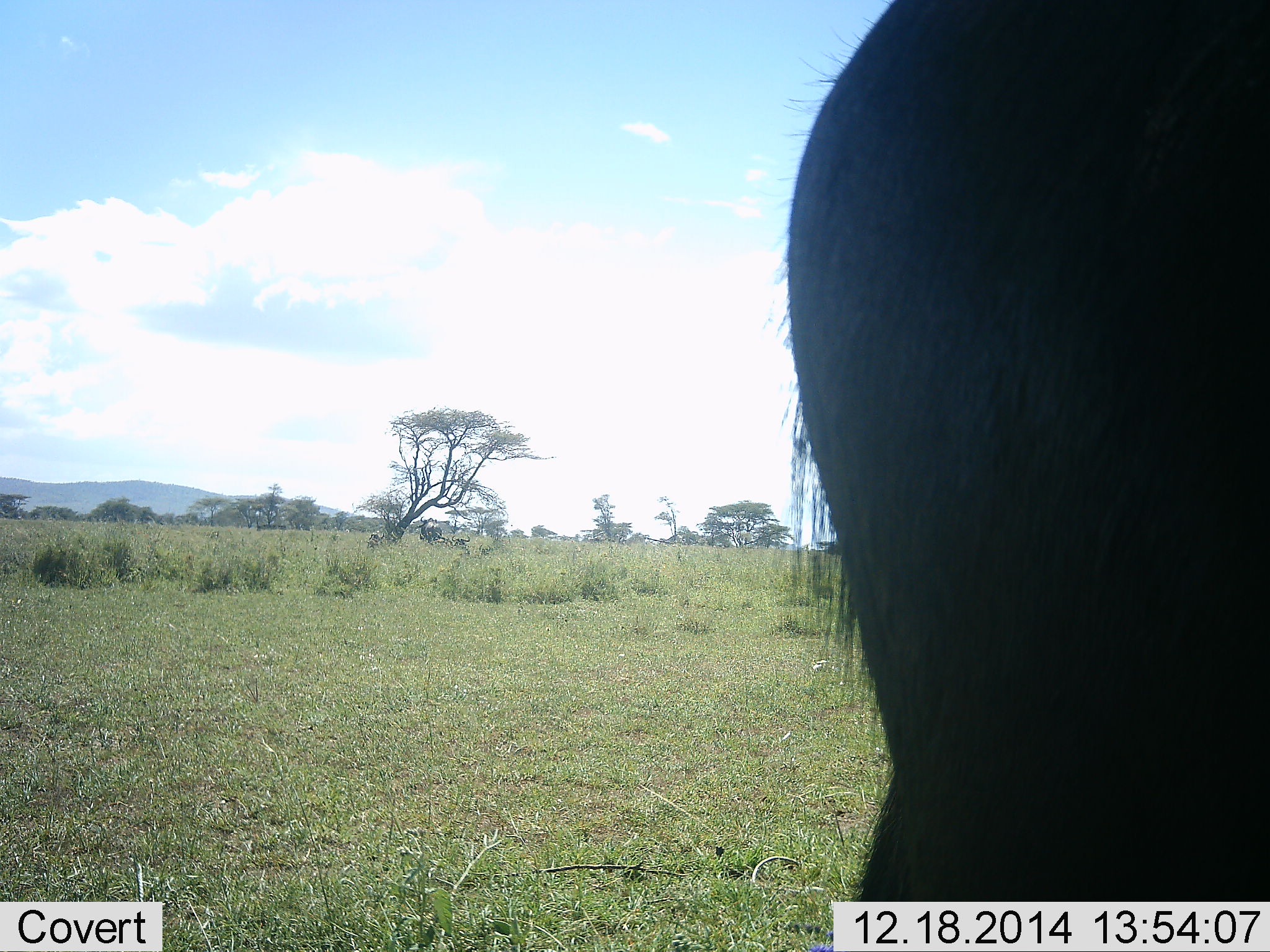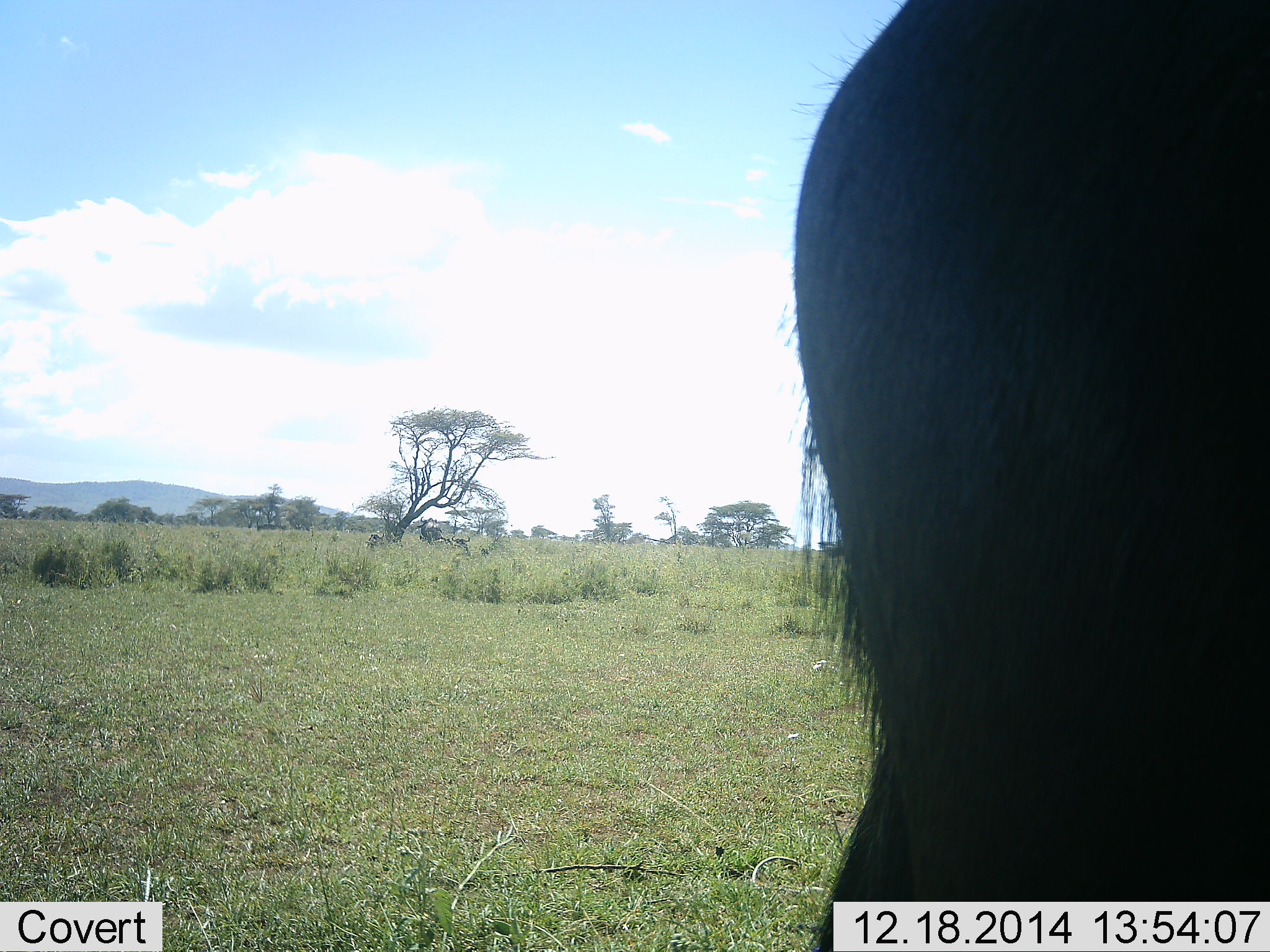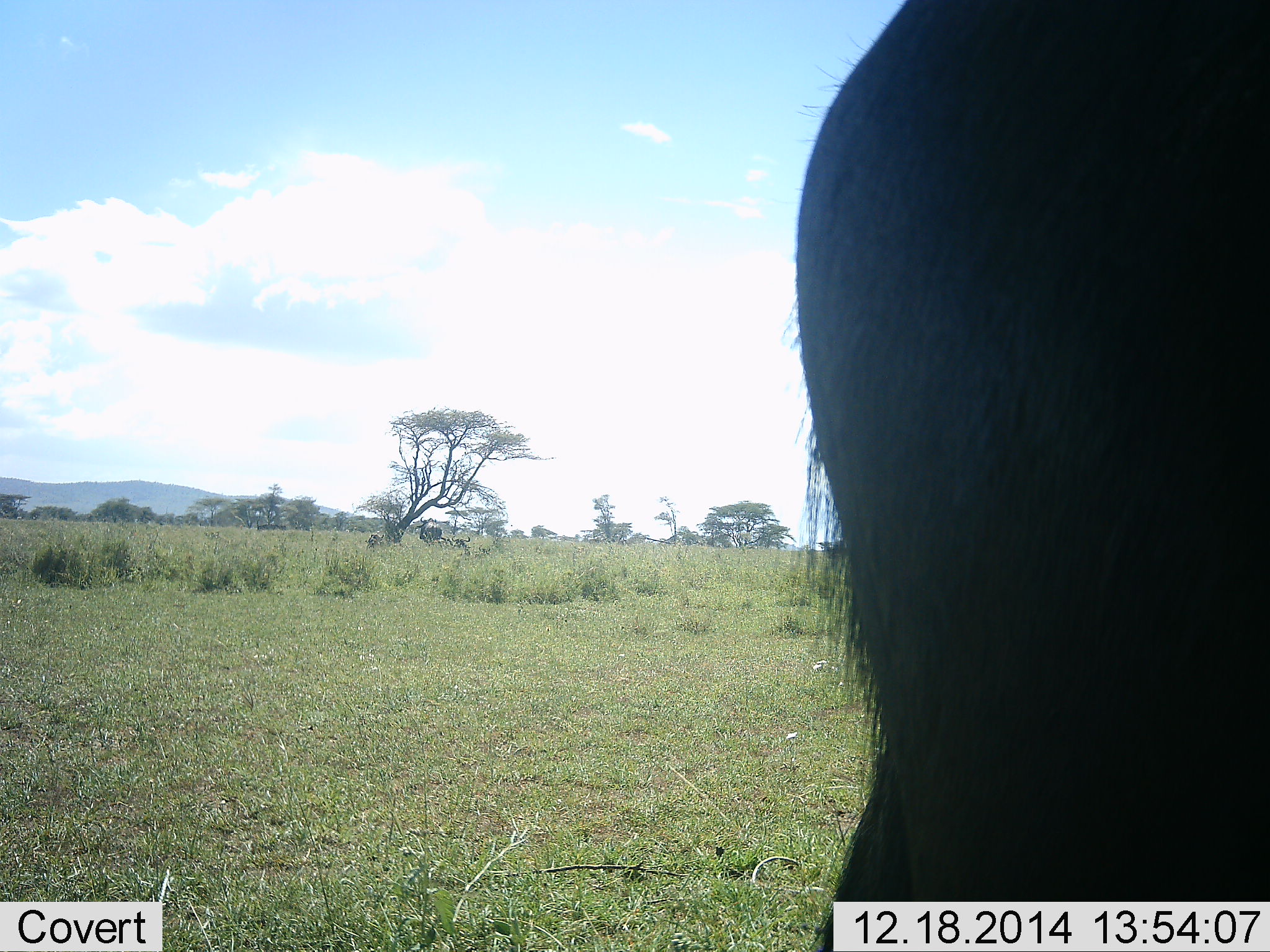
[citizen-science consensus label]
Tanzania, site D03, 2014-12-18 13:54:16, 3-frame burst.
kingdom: Animalia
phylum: Chordata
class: Mammalia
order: Artiodactyla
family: Bovidae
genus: Connochaetes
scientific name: Connochaetes taurinus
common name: blue wildebeest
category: wildebeest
Wildebeest (blue wildebeest) (Connochaetes taurinus), count 1. Behavior (volunteer vote fractions): standing 100%, resting 0%, moving 0%, interacting 0%. Young present (vote fraction): 0%. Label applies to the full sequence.